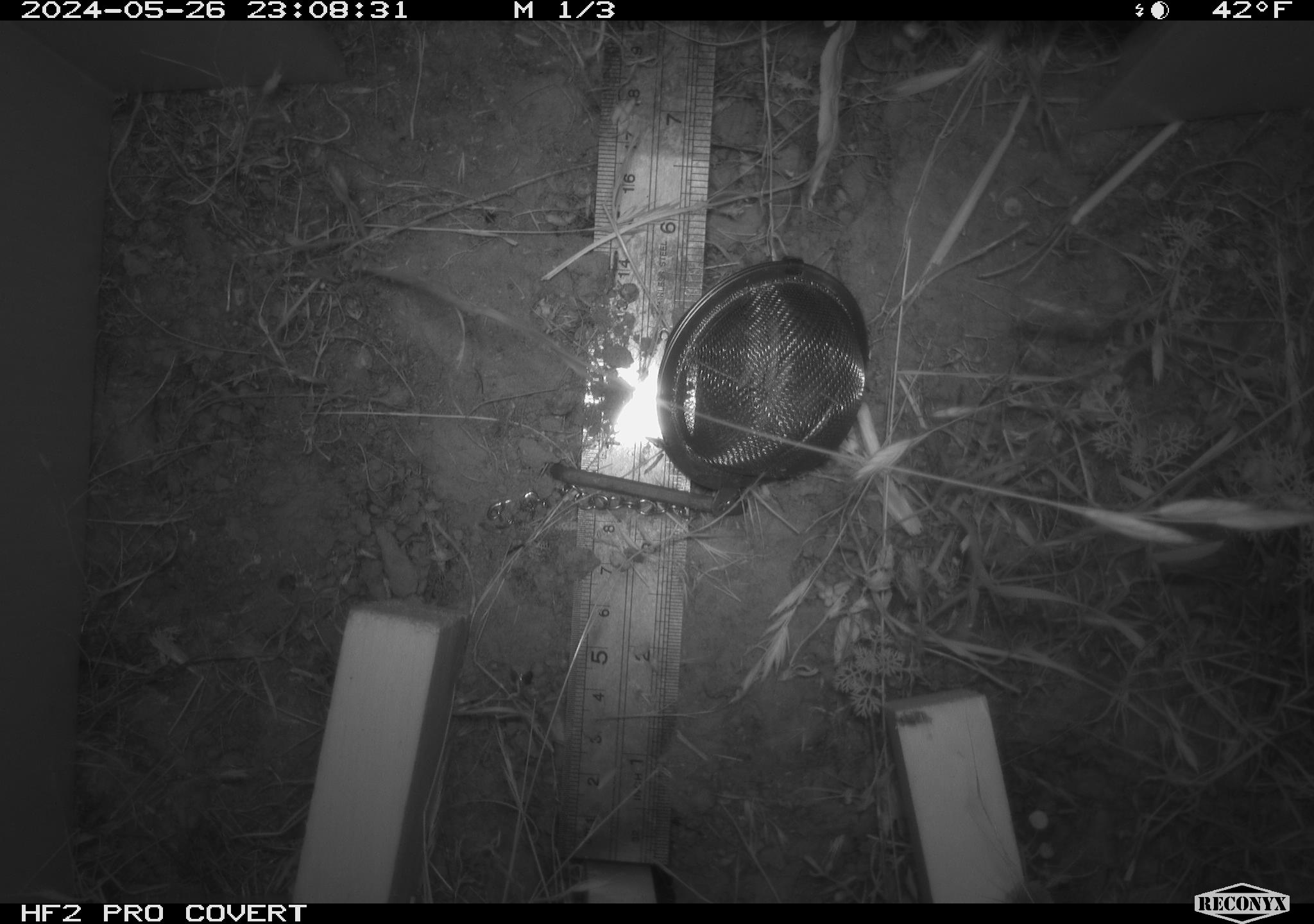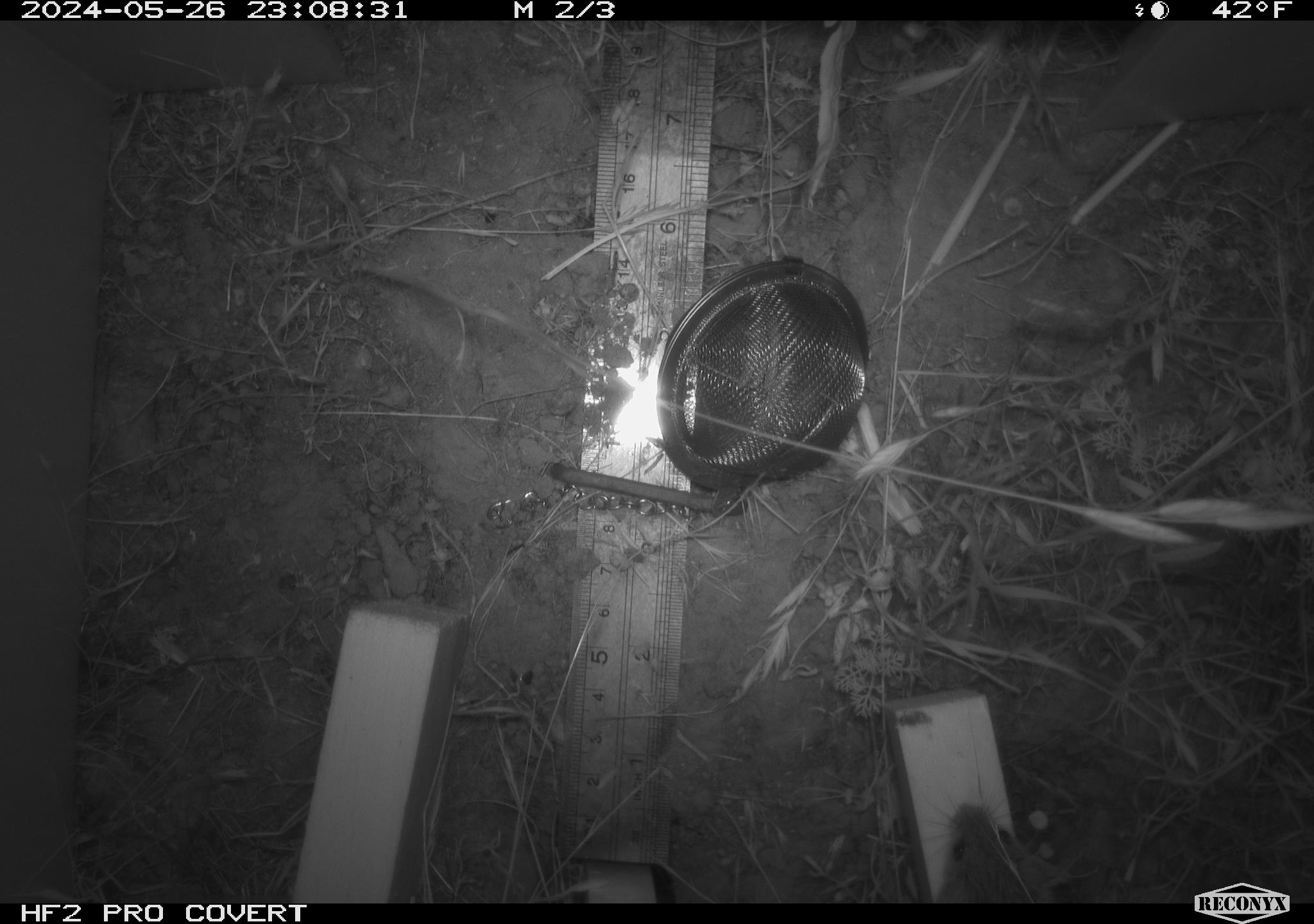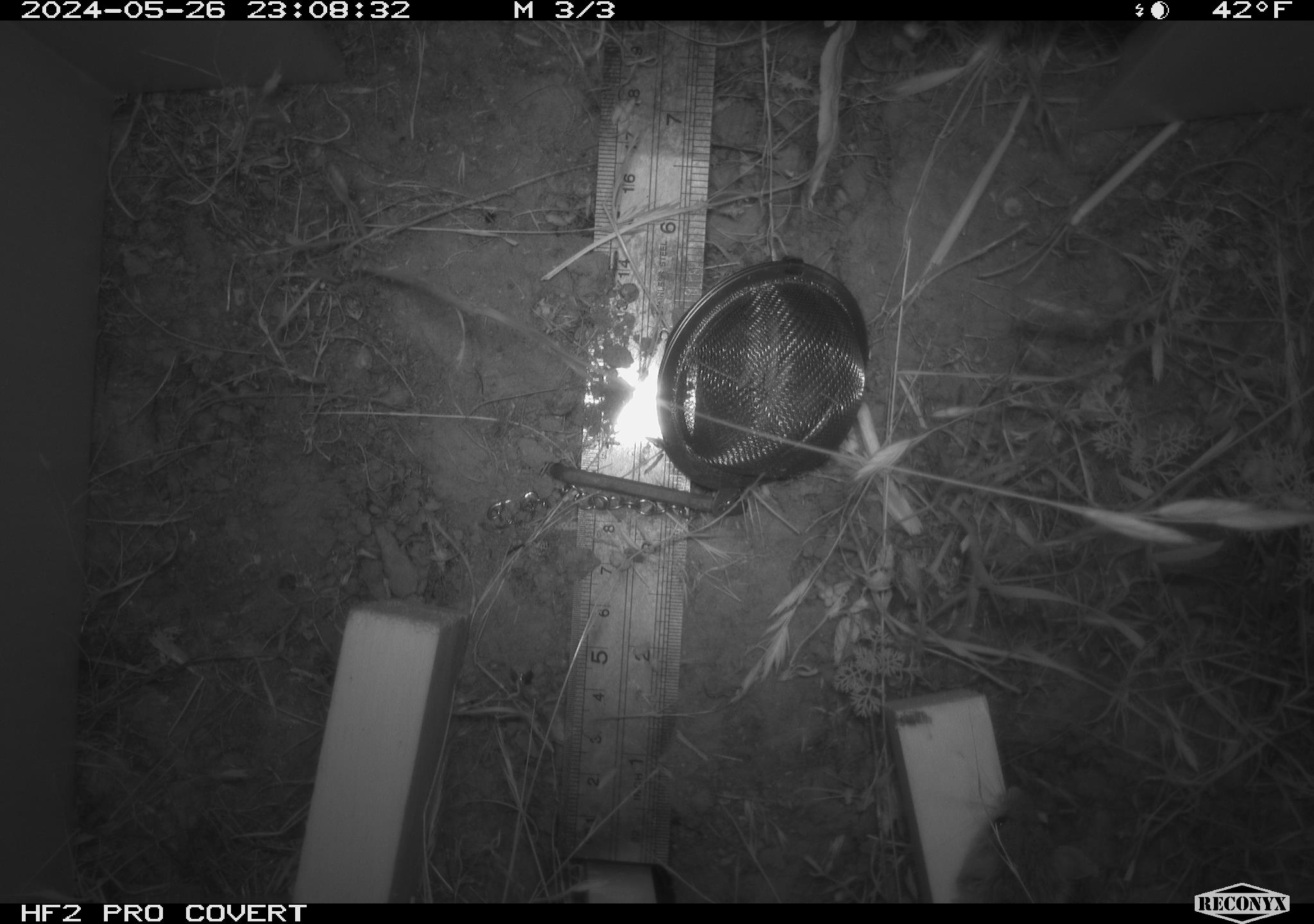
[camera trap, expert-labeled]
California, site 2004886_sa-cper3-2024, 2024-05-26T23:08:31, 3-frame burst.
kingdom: Animalia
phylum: Chordata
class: Mammalia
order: Rodentia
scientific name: Rodentia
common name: rodent